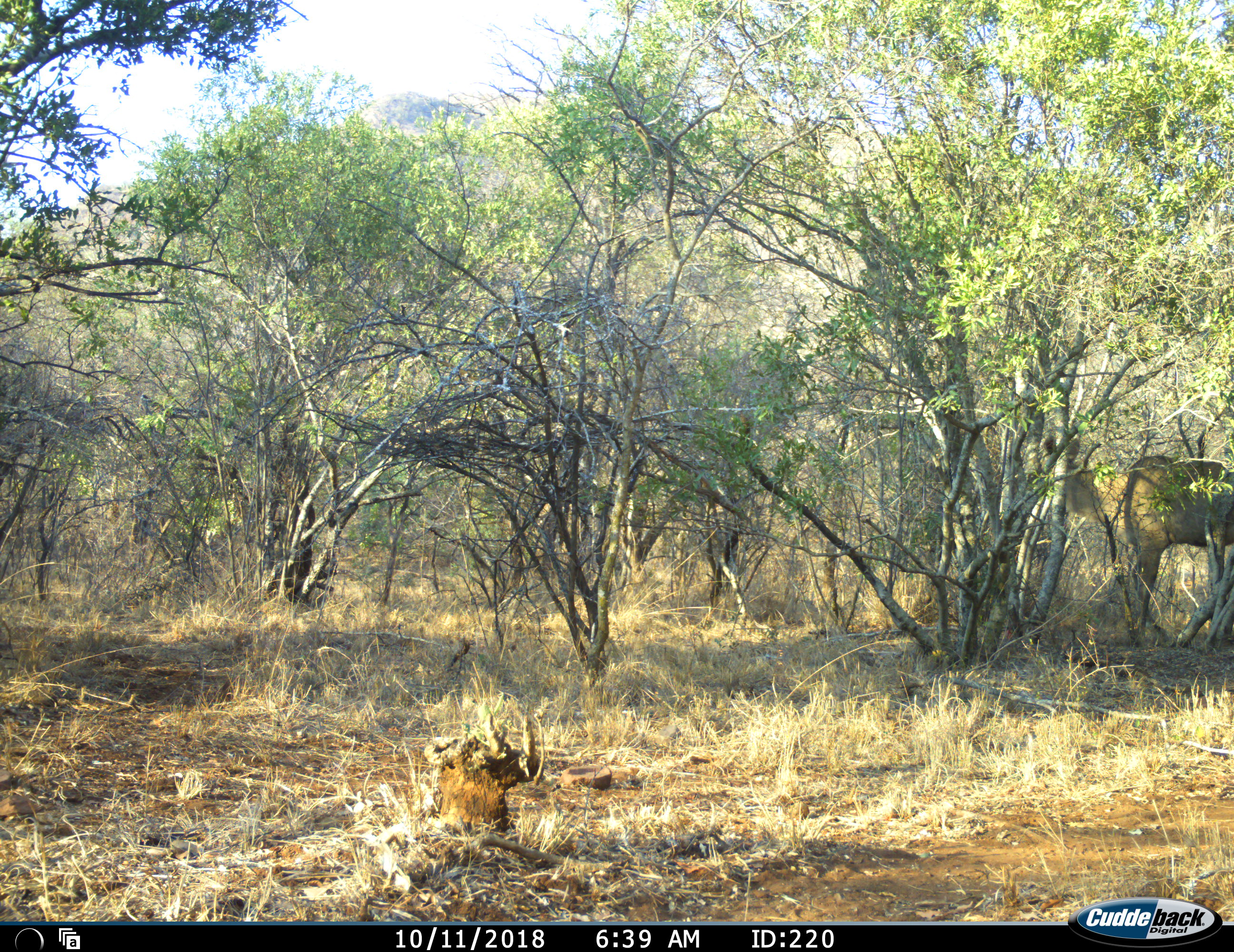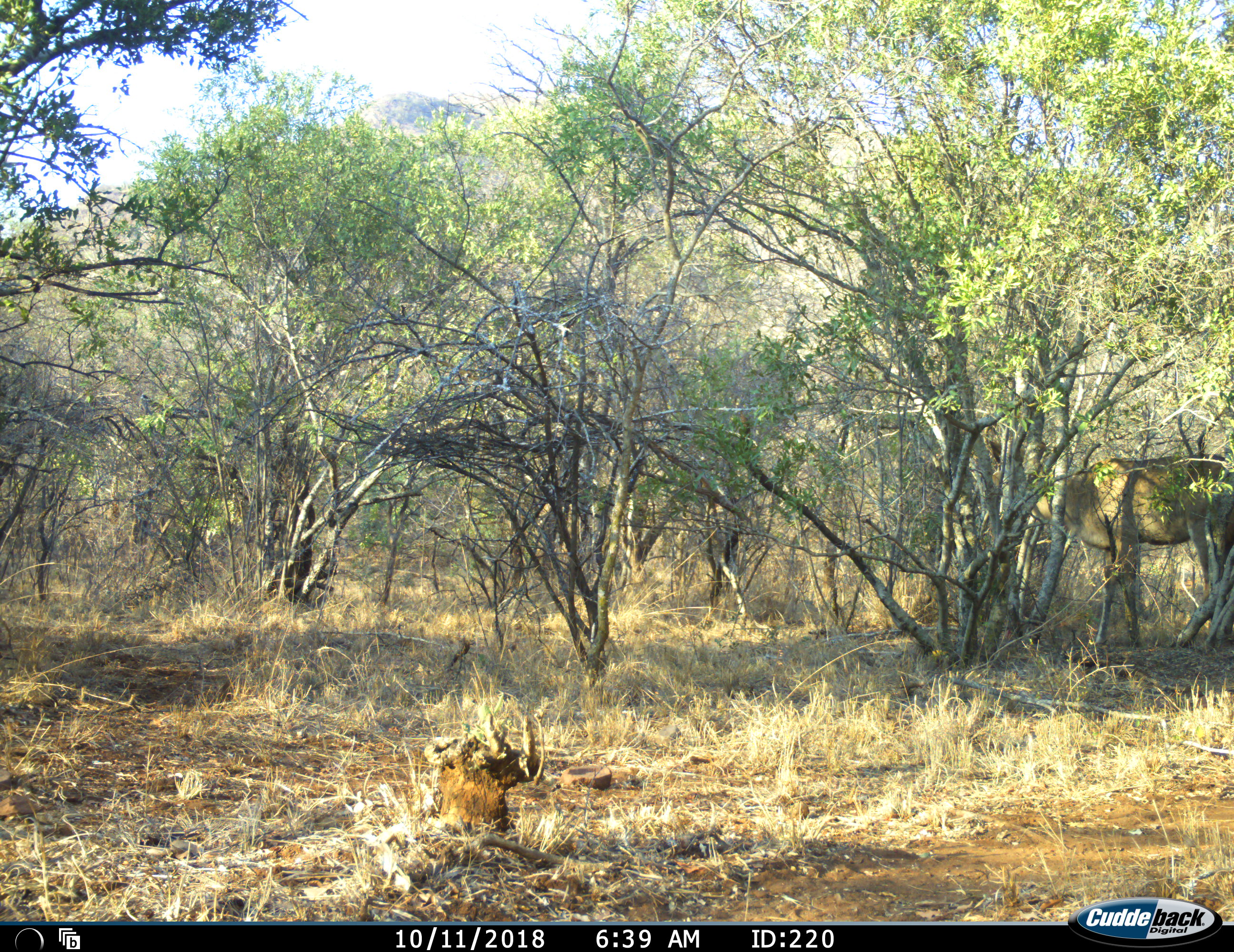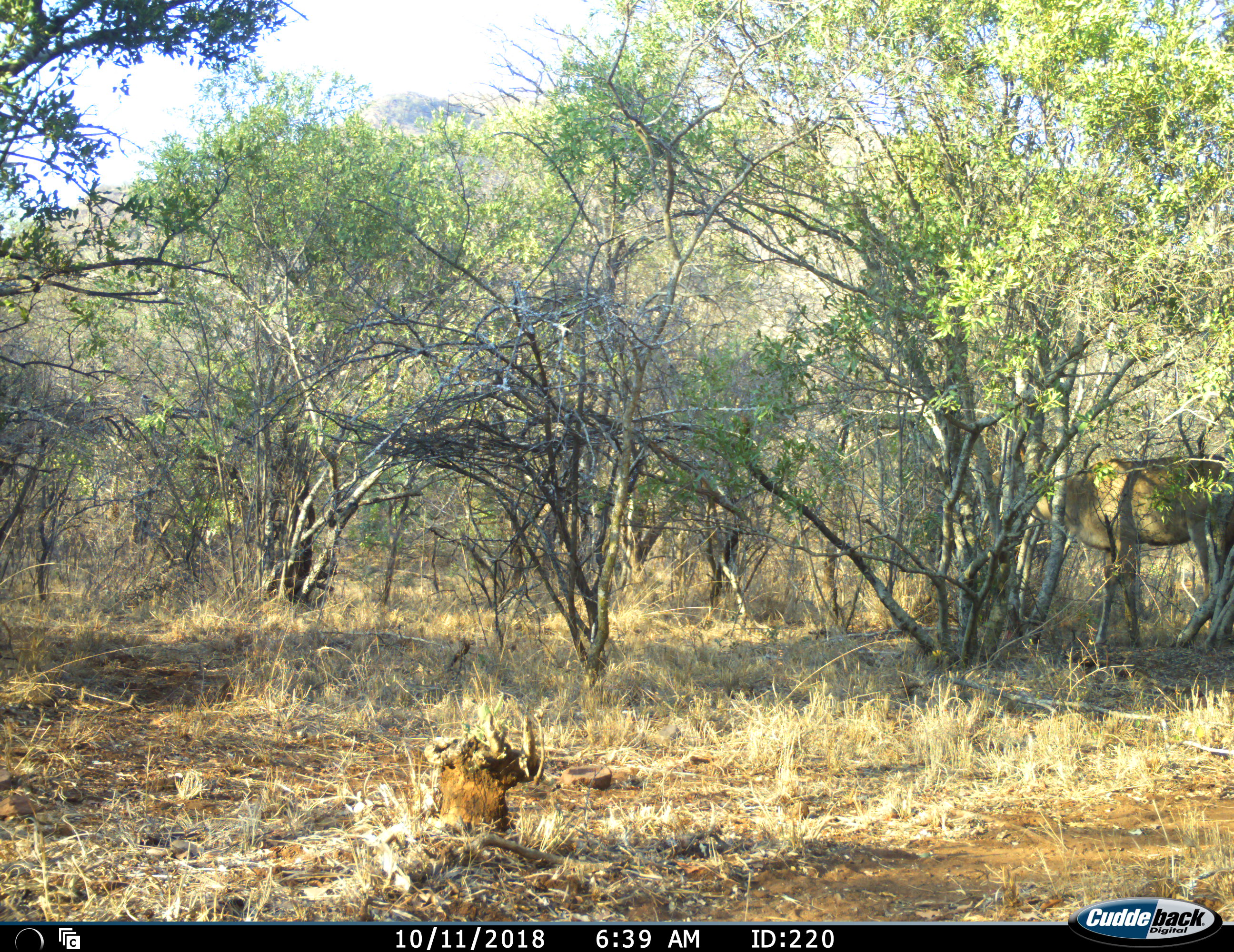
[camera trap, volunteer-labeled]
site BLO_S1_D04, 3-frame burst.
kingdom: Animalia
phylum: Chordata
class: Mammalia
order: Artiodactyla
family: Bovidae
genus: Tragelaphus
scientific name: Tragelaphus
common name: kudu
Kudu (Tragelaphus), count 1. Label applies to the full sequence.